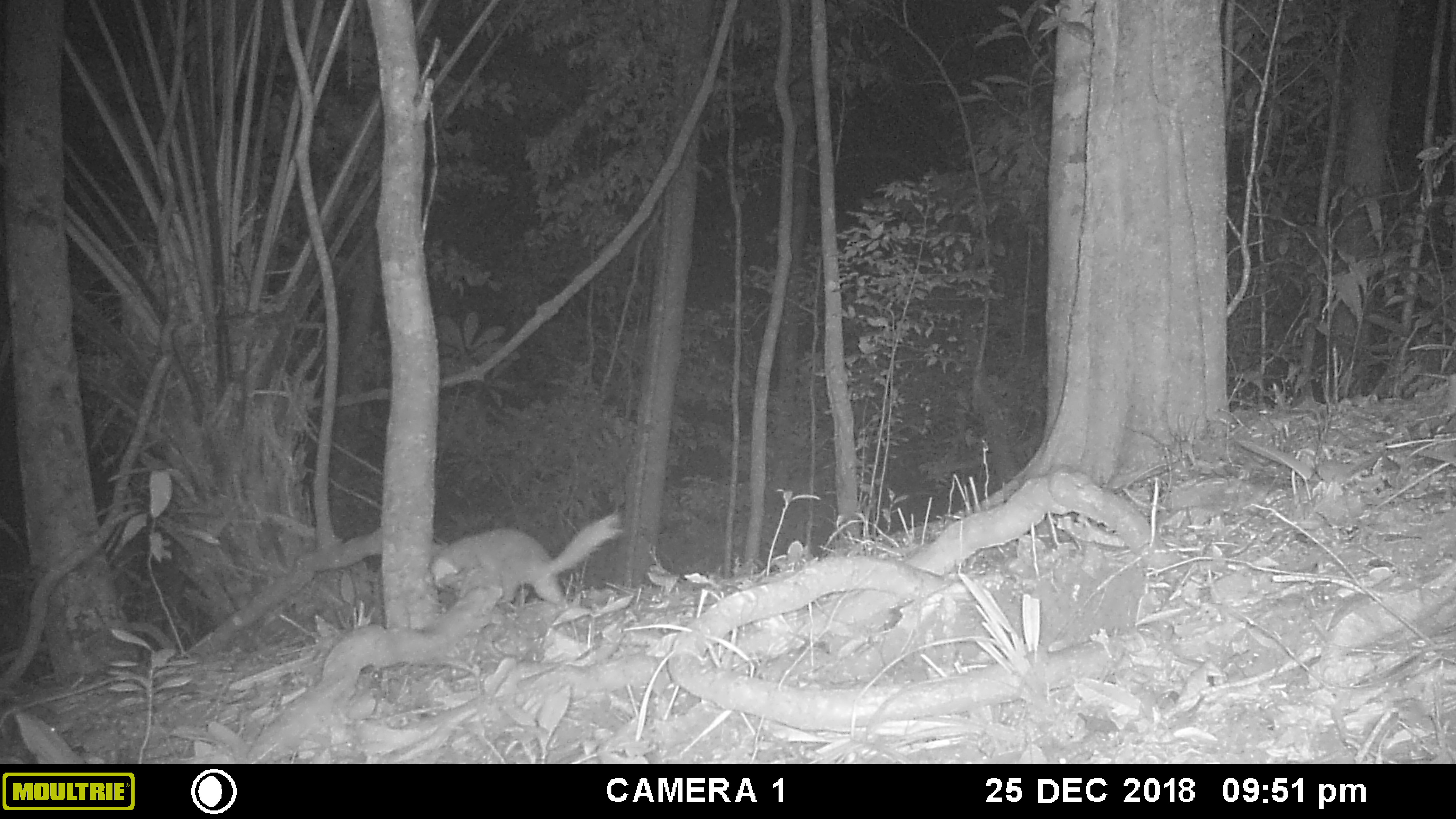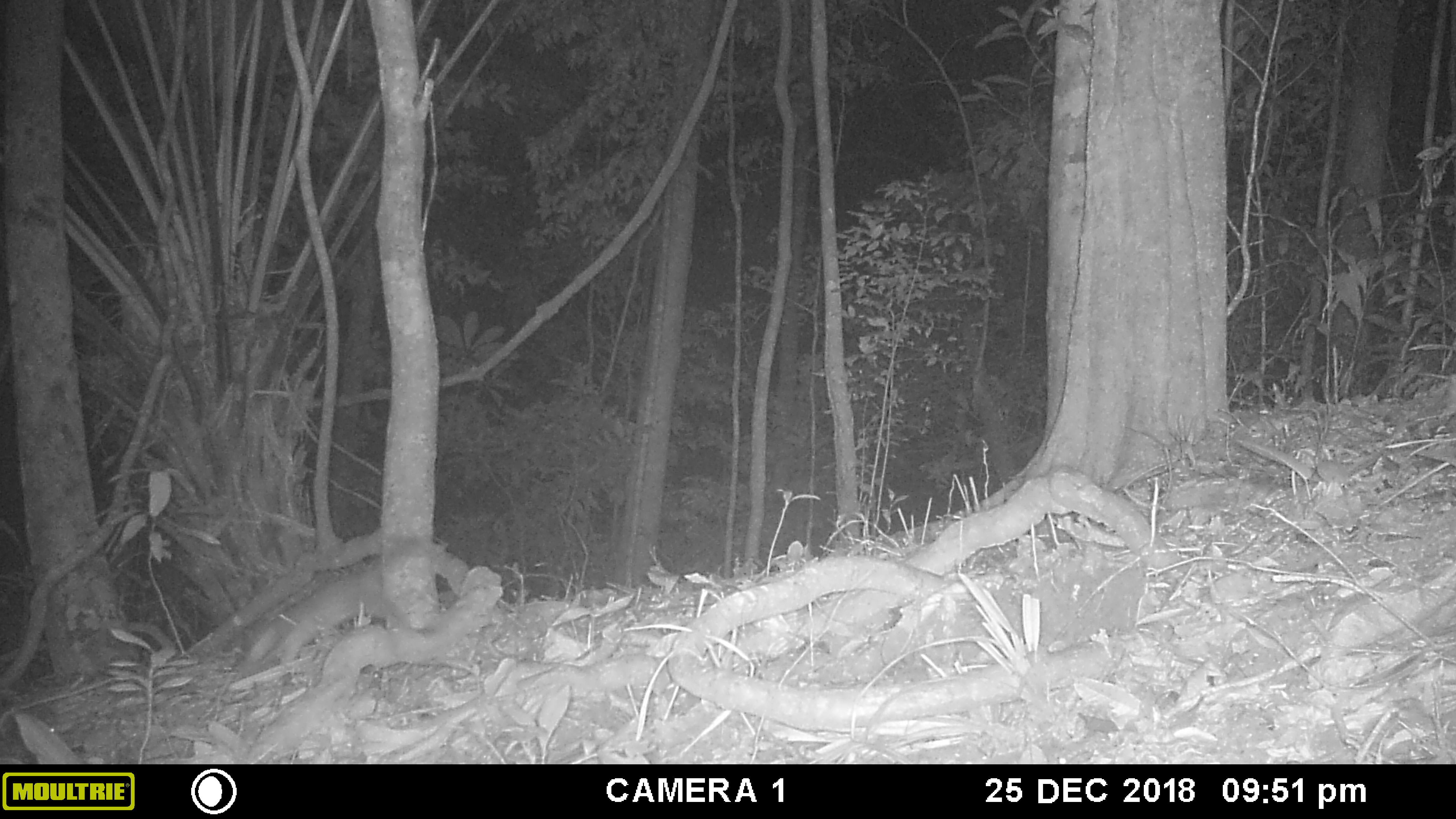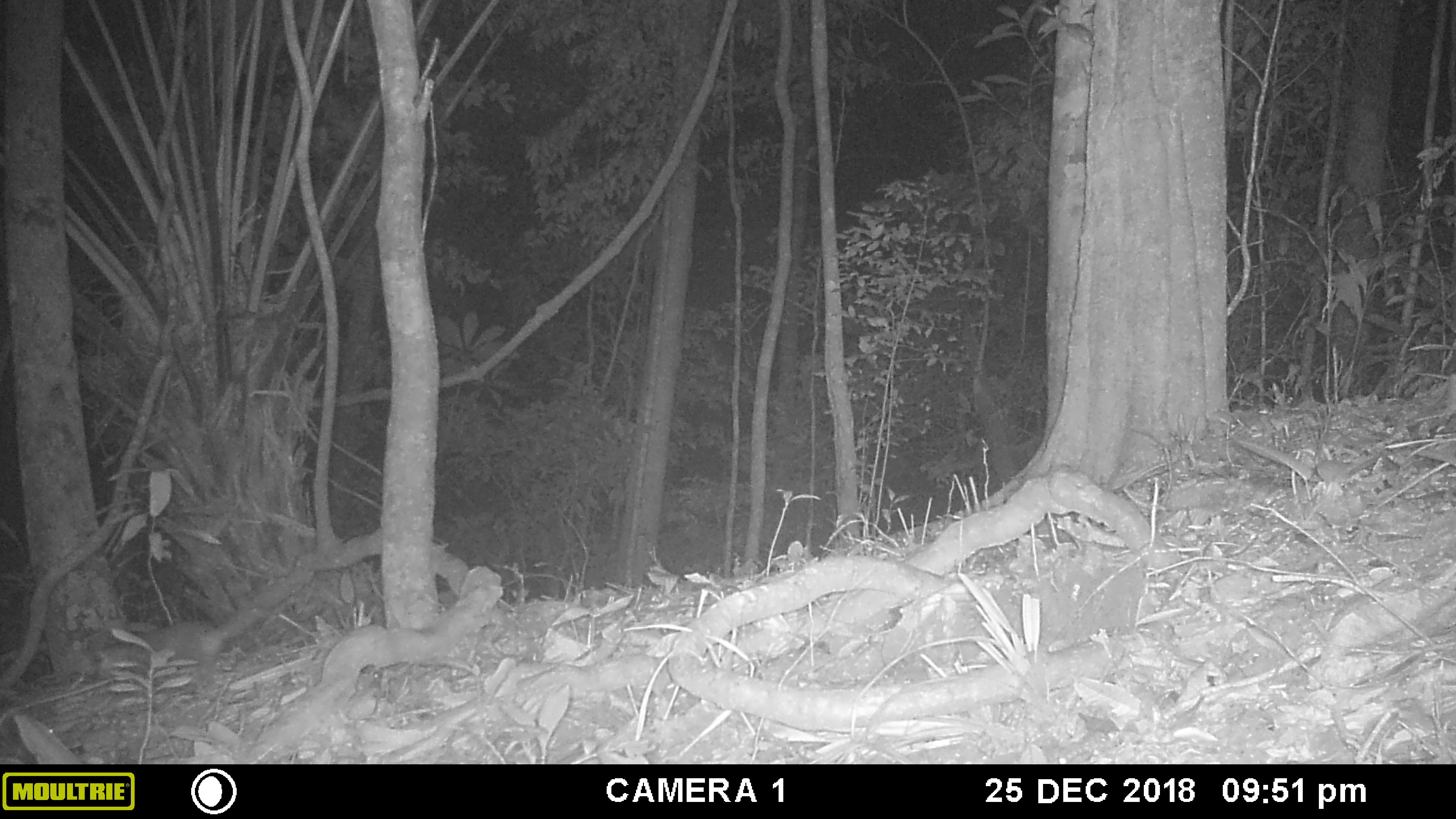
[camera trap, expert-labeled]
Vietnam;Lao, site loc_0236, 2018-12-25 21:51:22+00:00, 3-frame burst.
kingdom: Animalia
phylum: Chordata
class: Mammalia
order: Carnivora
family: Mustelidae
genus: Melogale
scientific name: Melogale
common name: ferret badger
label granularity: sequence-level